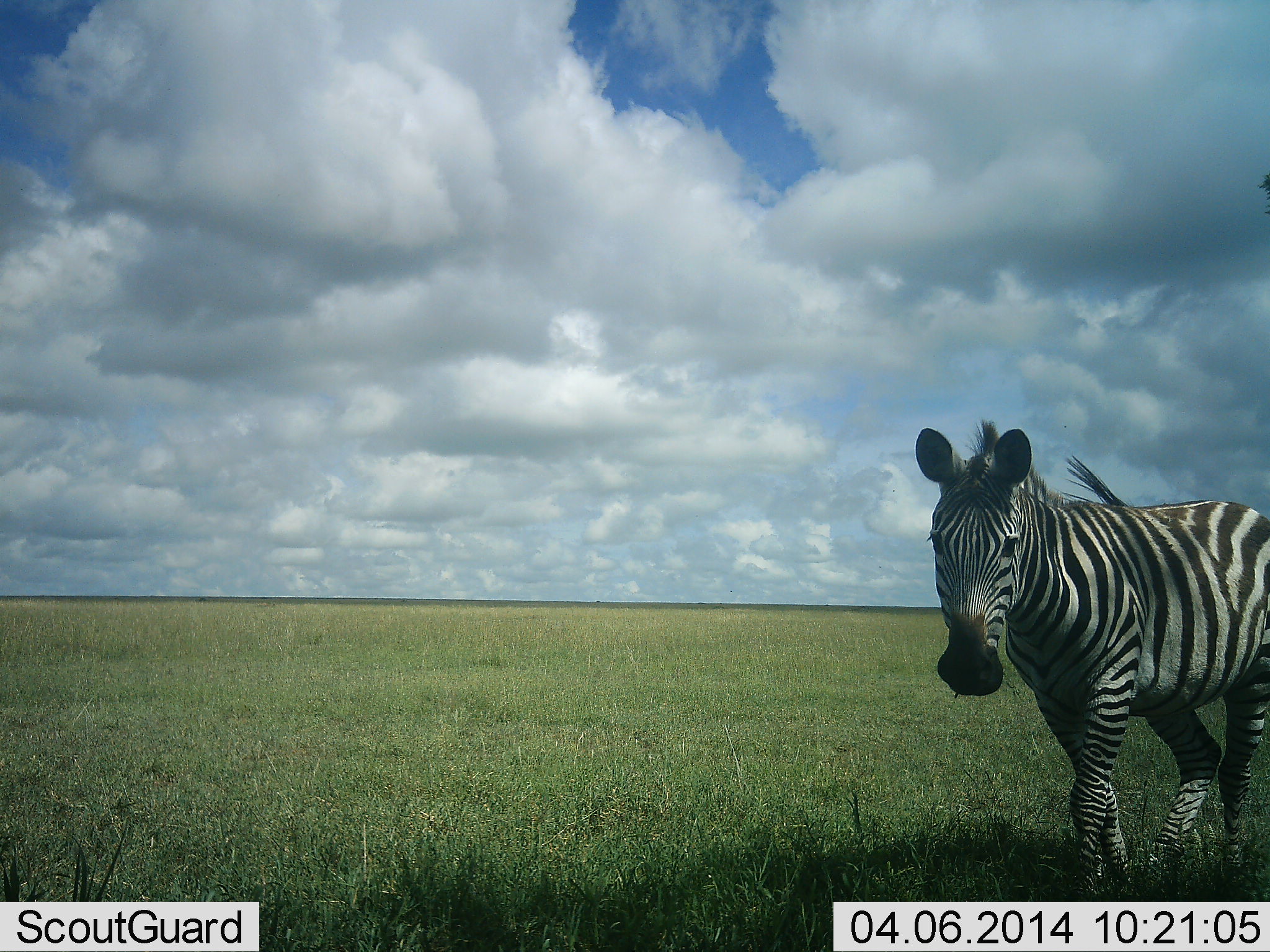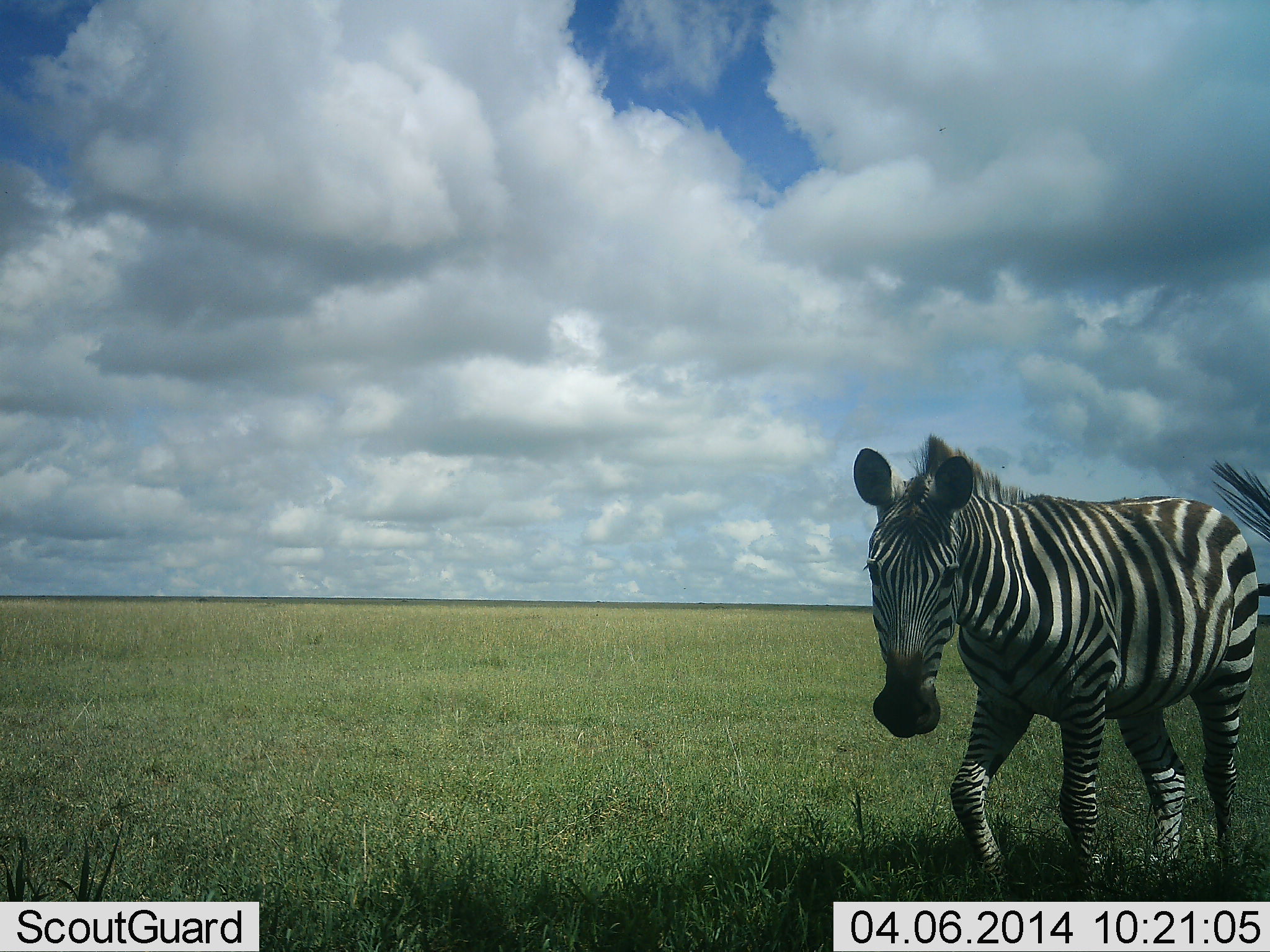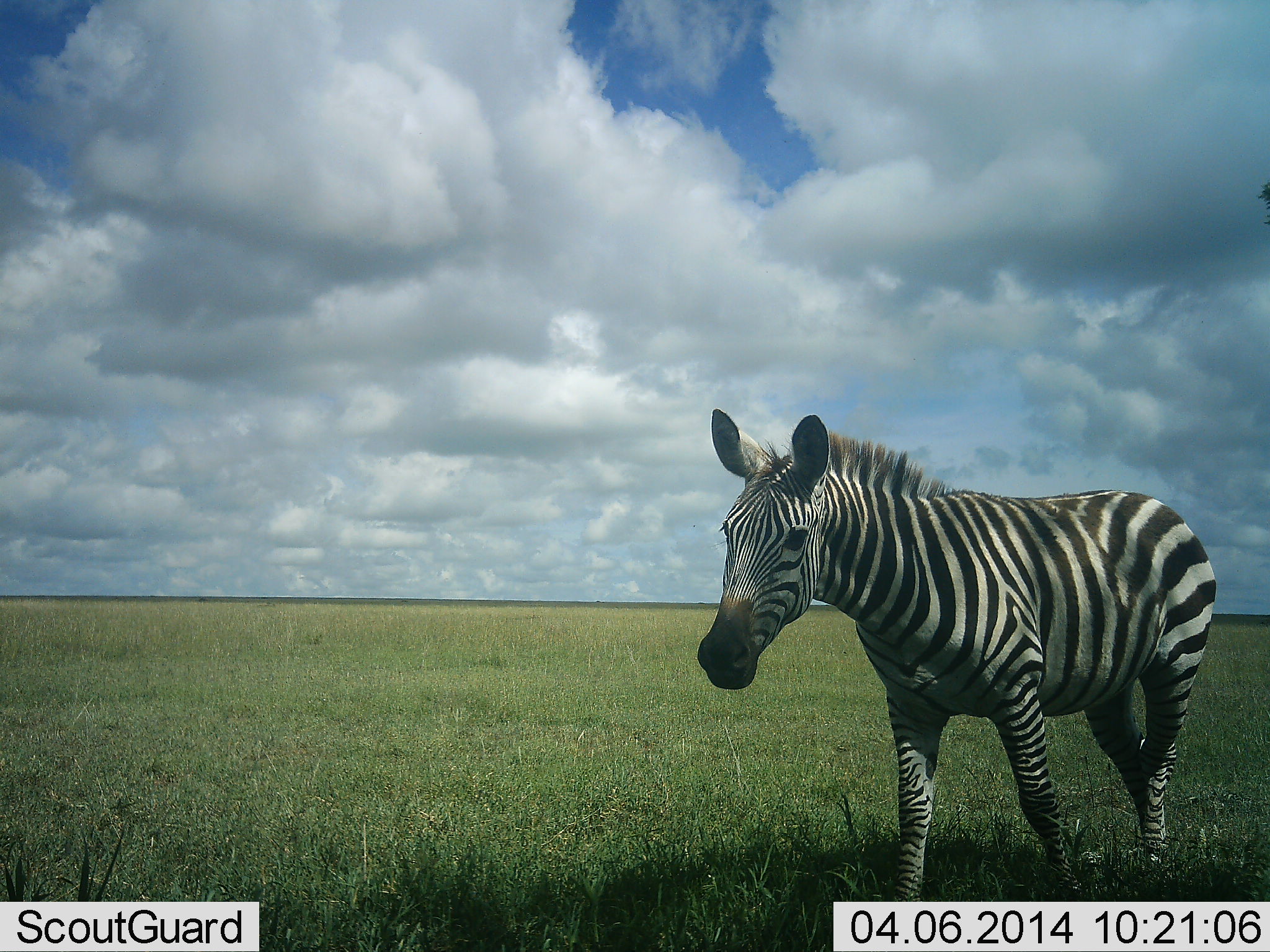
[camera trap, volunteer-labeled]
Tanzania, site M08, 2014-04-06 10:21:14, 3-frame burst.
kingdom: Animalia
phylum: Chordata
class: Mammalia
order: Perissodactyla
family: Equidae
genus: Equus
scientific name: Equus quagga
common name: plains zebra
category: zebra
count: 1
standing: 40%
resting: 0%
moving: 70%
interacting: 0%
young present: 0%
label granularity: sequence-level